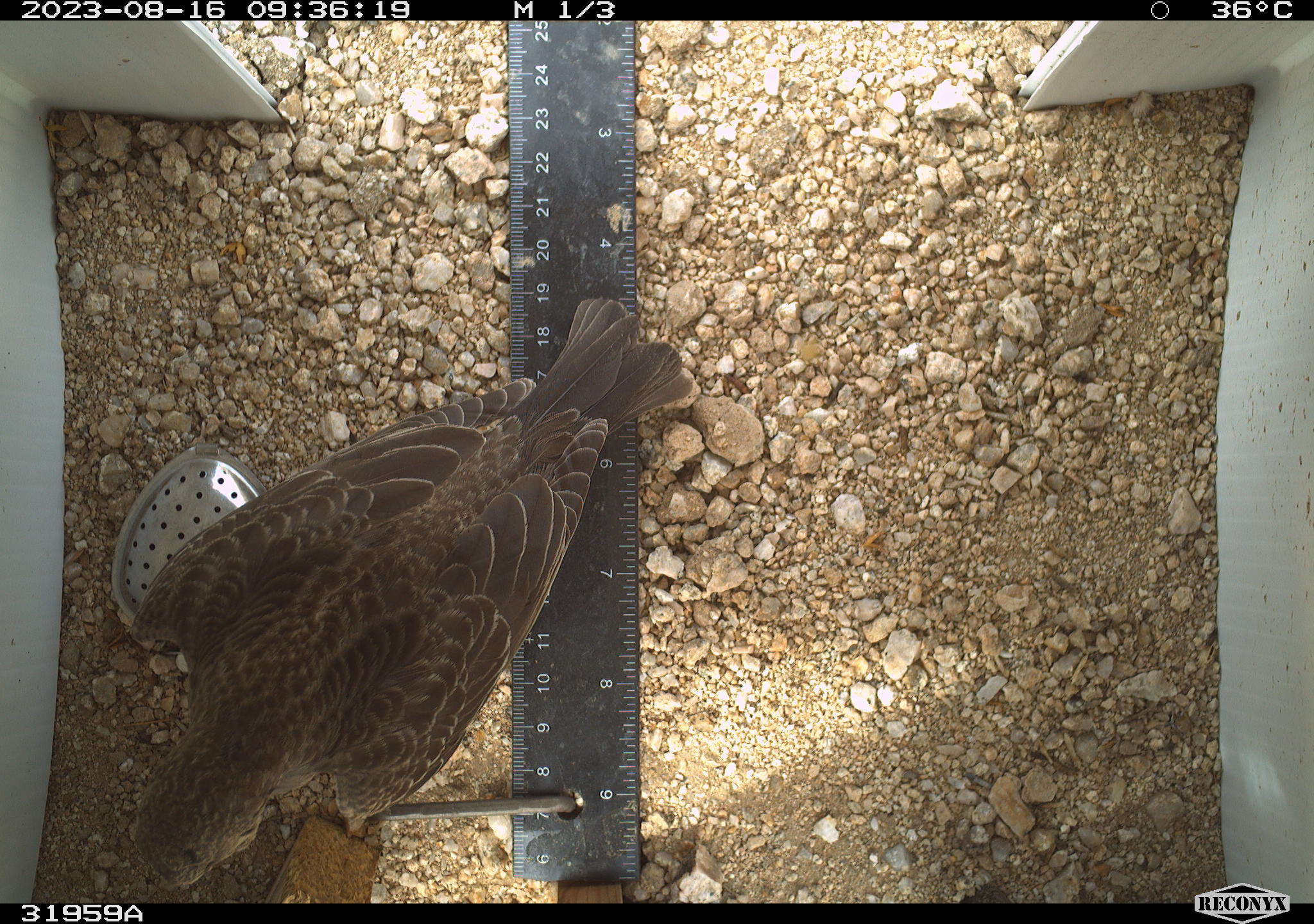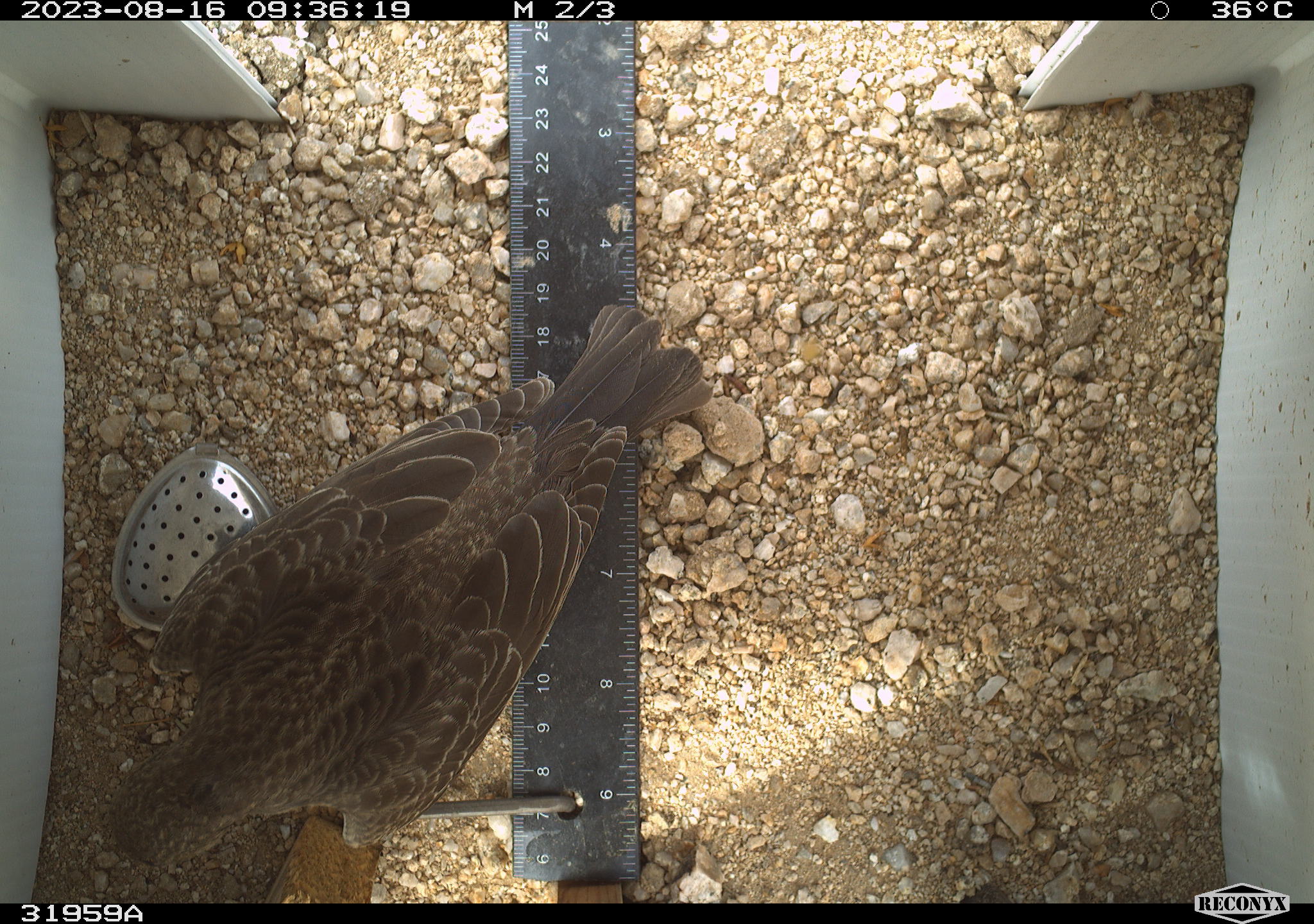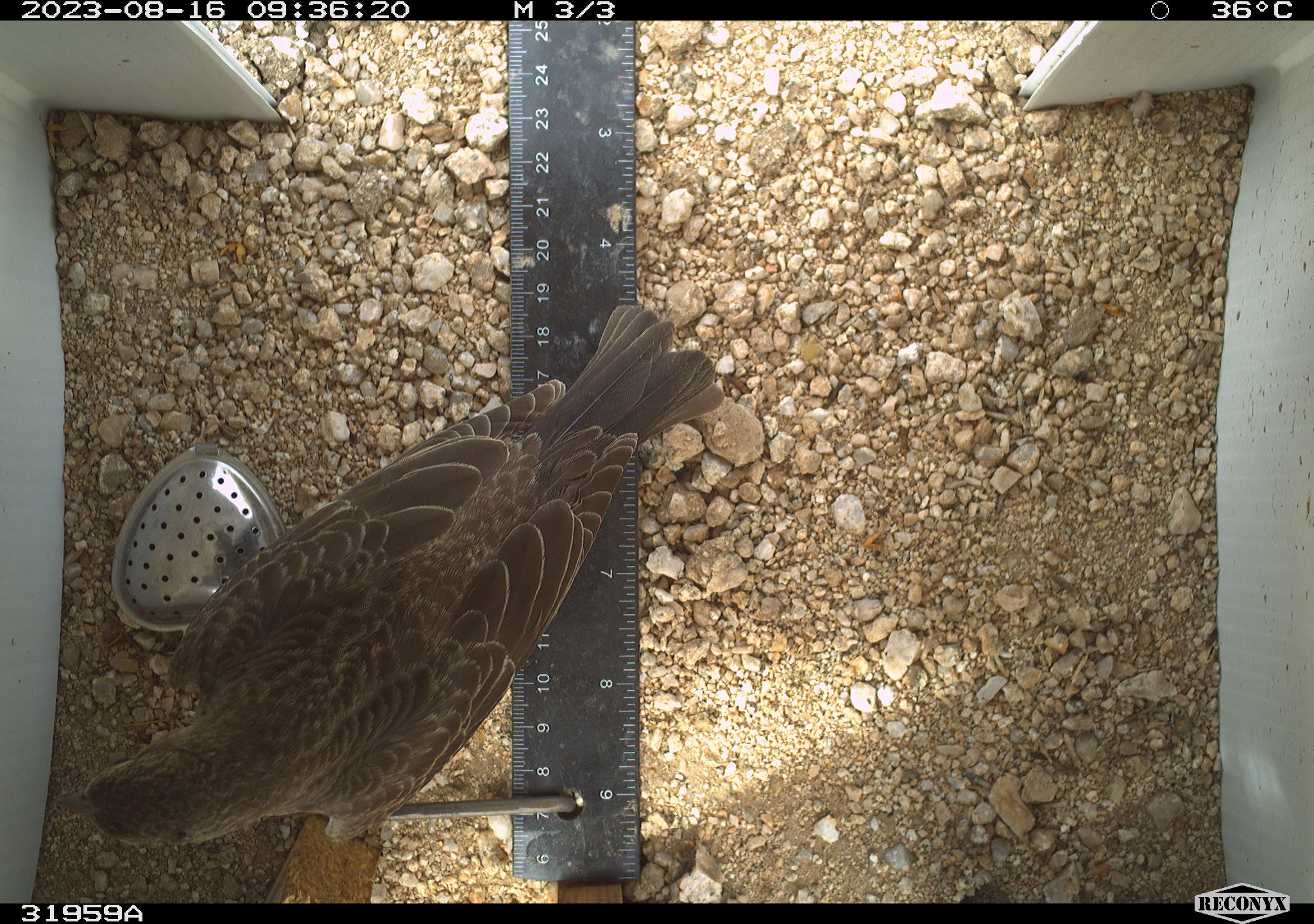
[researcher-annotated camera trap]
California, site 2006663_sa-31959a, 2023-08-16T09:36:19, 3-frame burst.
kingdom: Animalia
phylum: Chordata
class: Aves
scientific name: Aves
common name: bird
Bird (Aves).